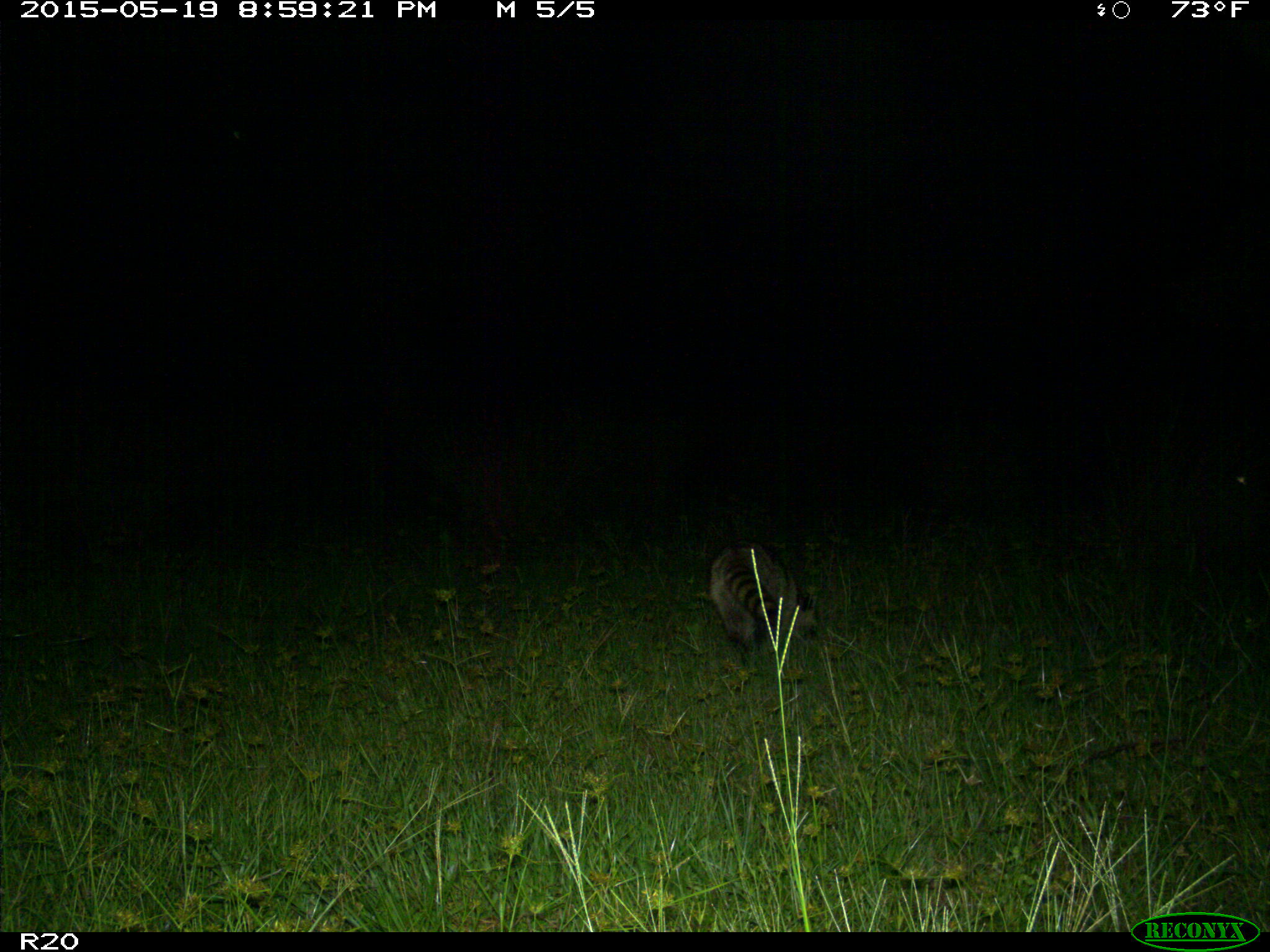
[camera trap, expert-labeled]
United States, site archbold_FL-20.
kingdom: Animalia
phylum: Chordata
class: Mammalia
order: Carnivora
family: Procyonidae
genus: Procyon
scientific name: Procyon lotor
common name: common raccoon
Procyon lotor (common raccoon).